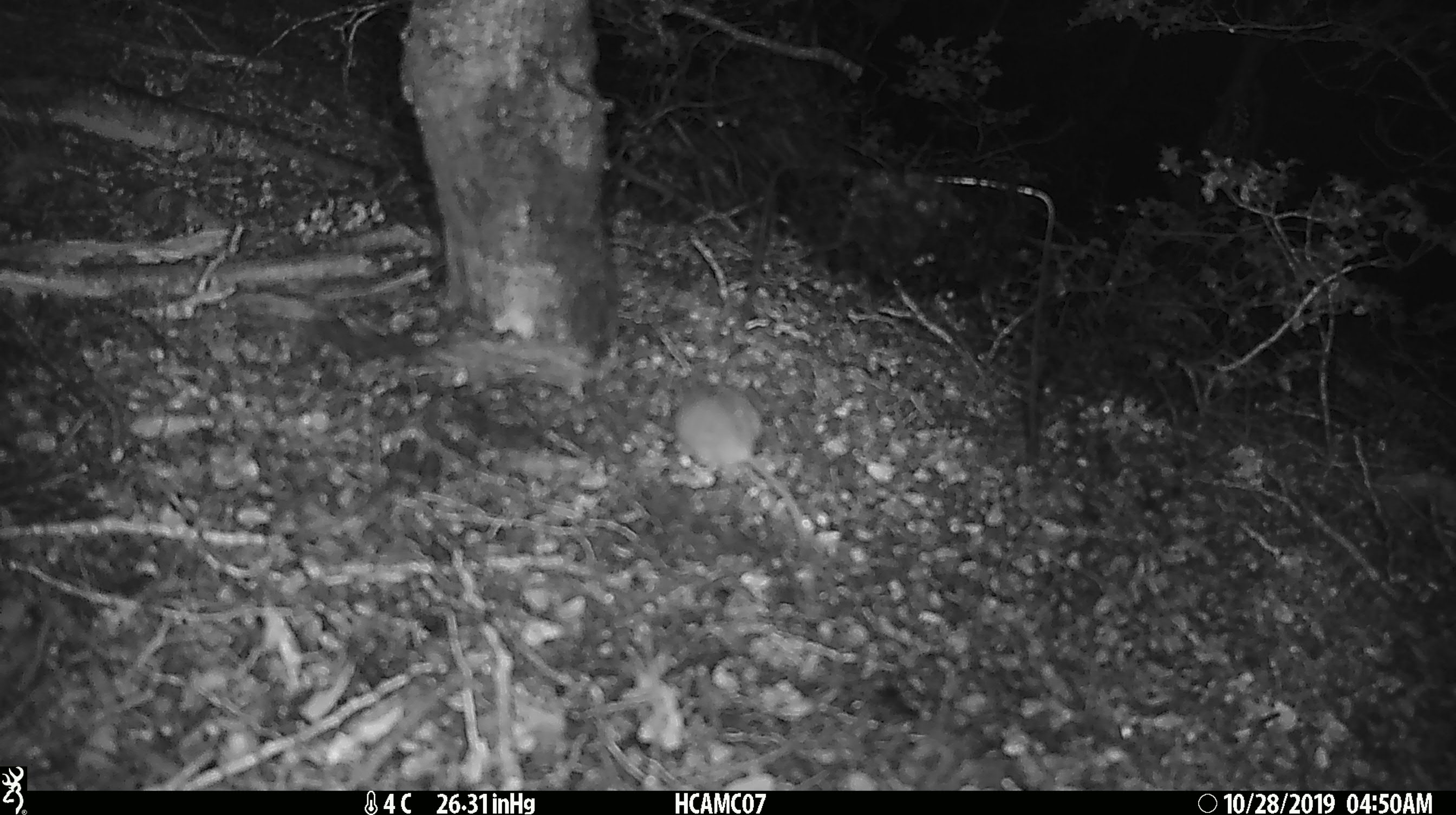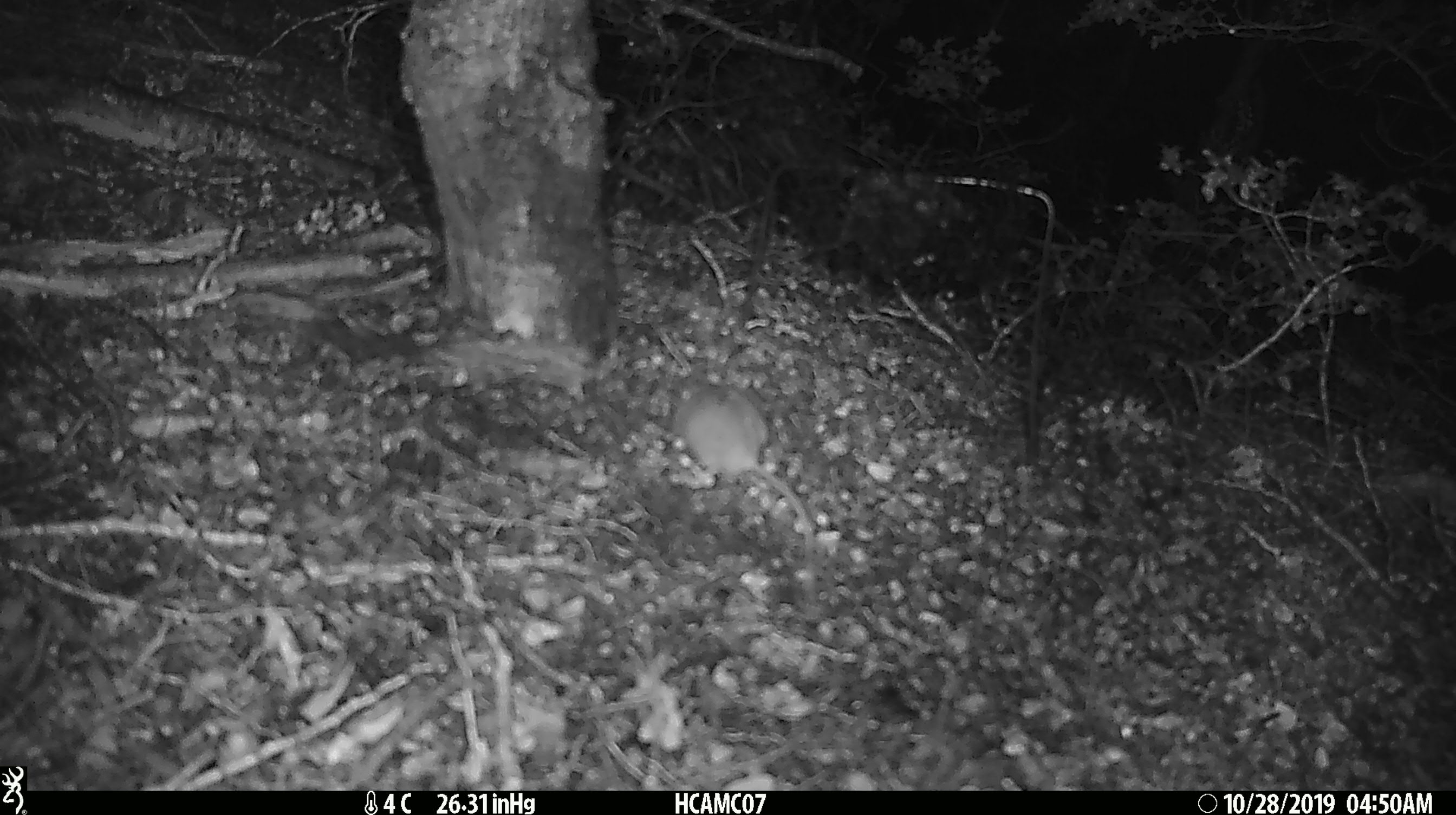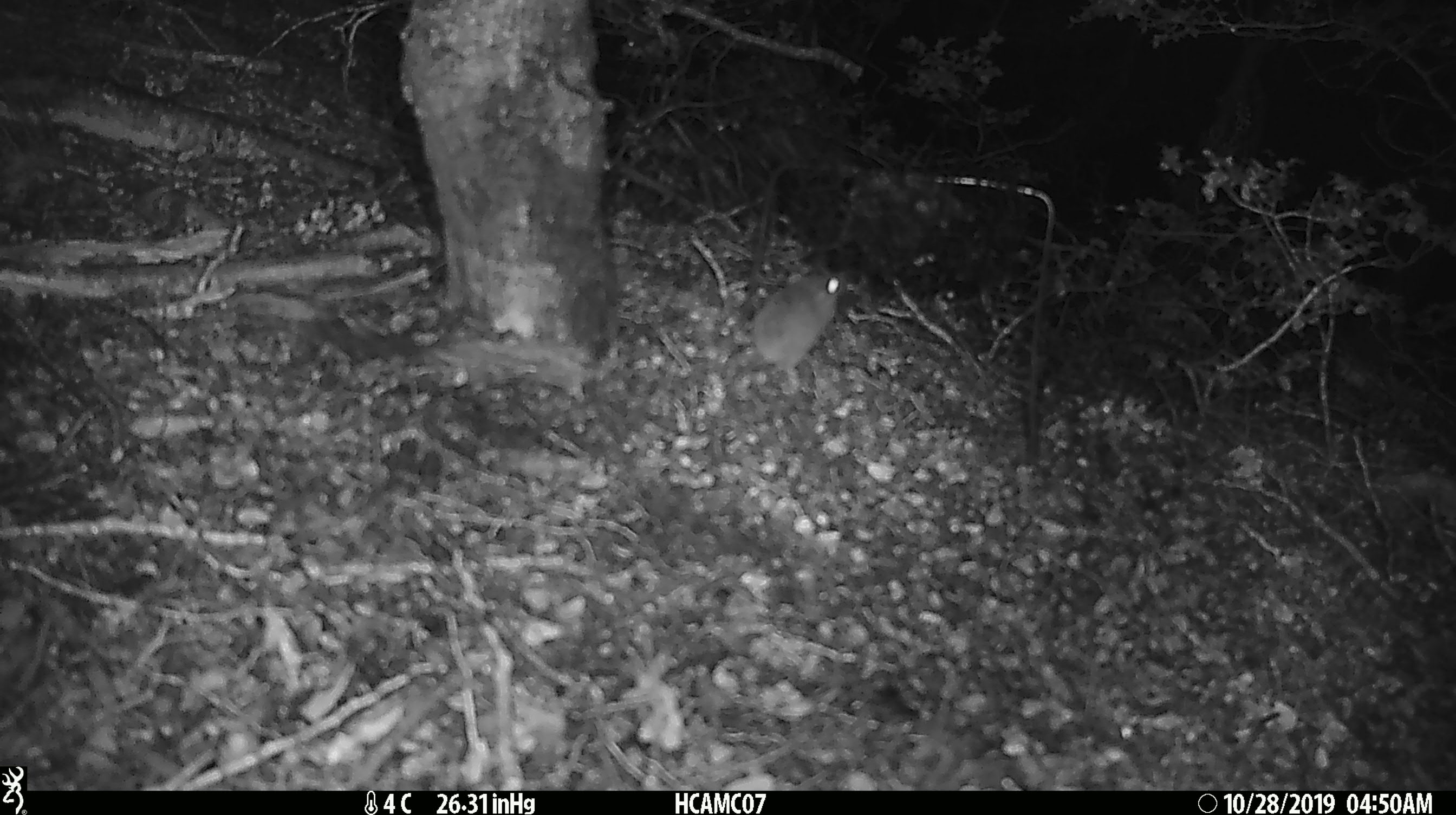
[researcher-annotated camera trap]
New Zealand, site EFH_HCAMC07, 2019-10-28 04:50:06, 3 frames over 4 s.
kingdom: Animalia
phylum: Chordata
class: Mammalia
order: Rodentia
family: Muridae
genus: Mus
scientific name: Mus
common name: mouse